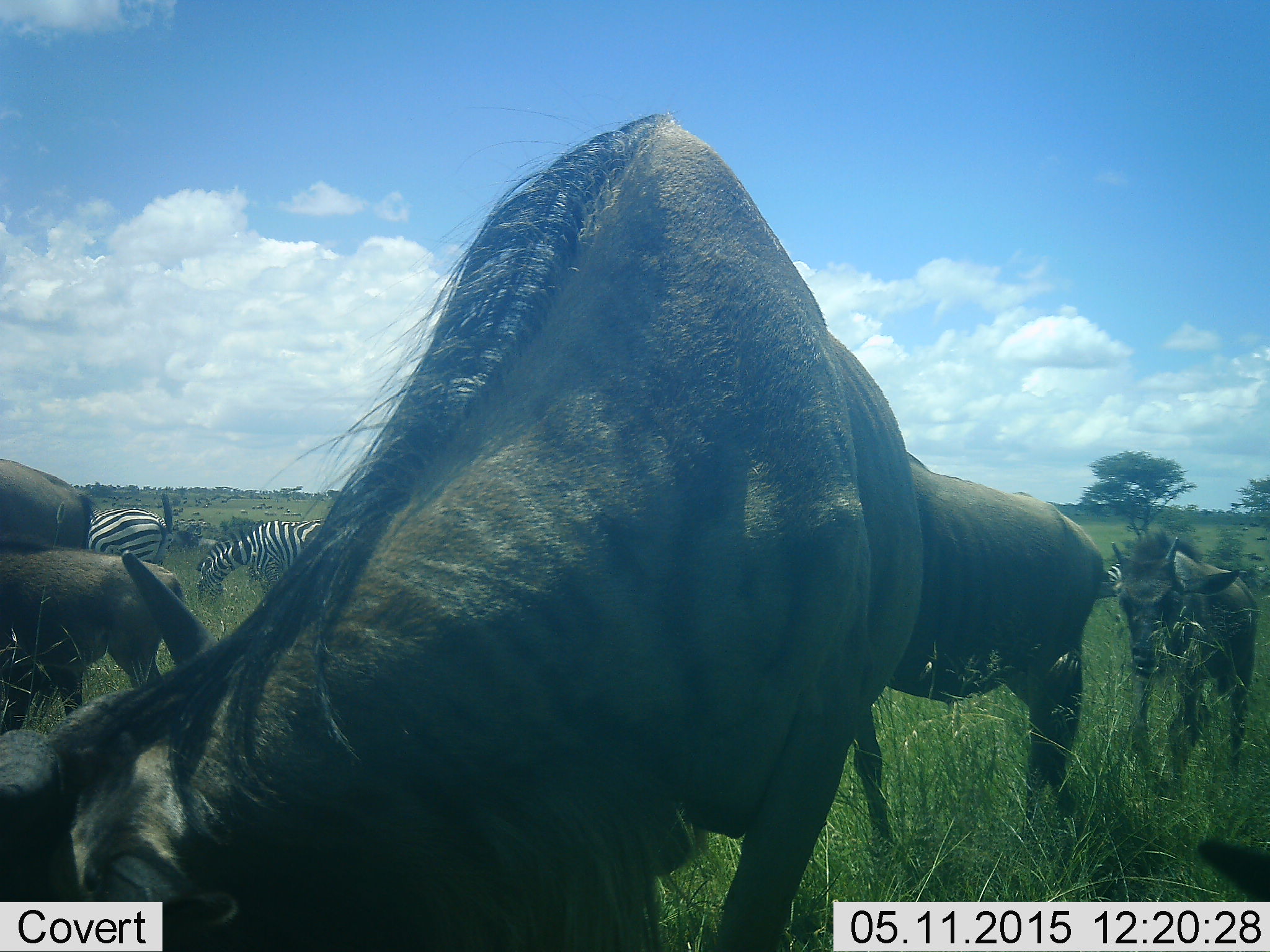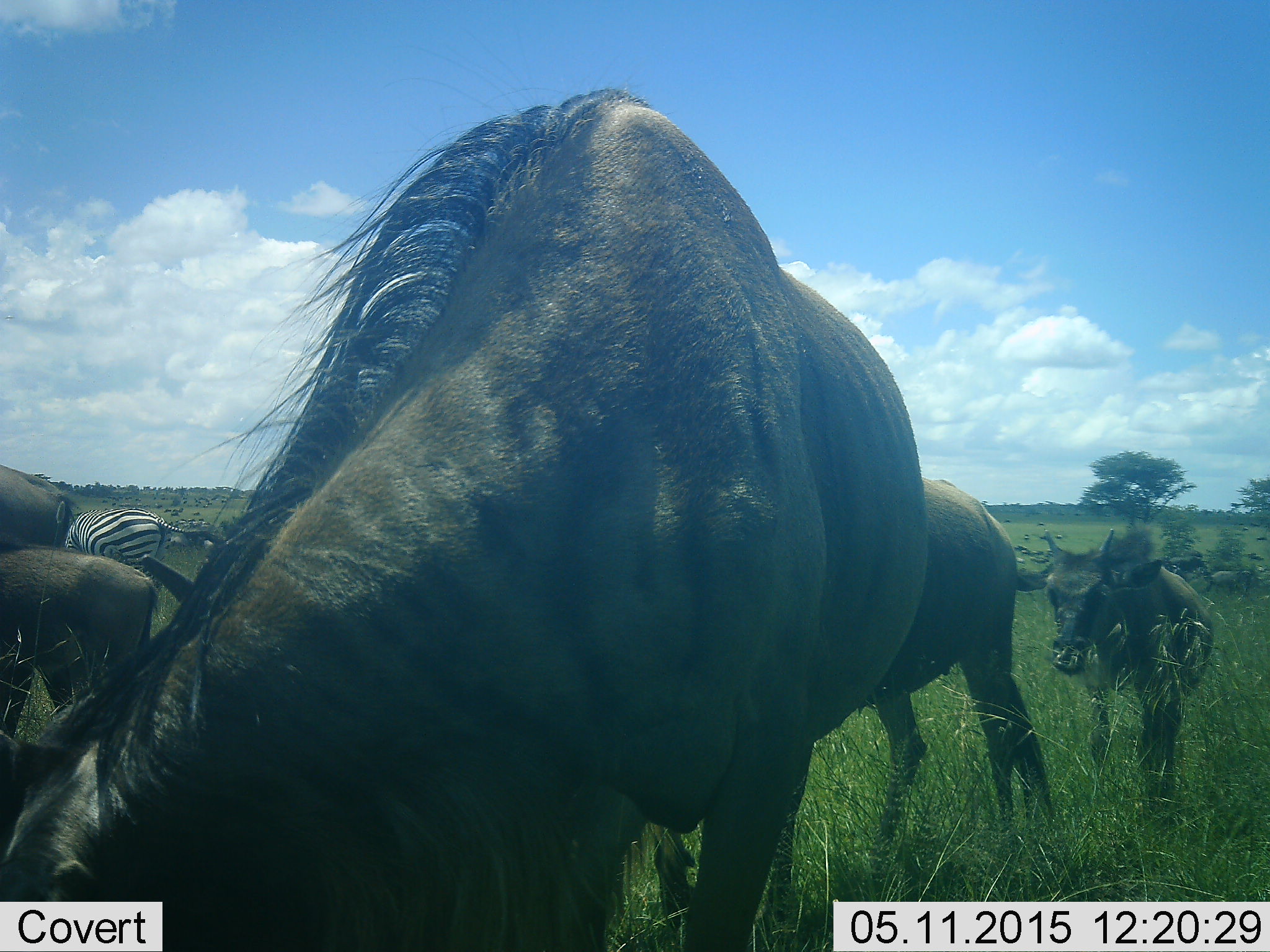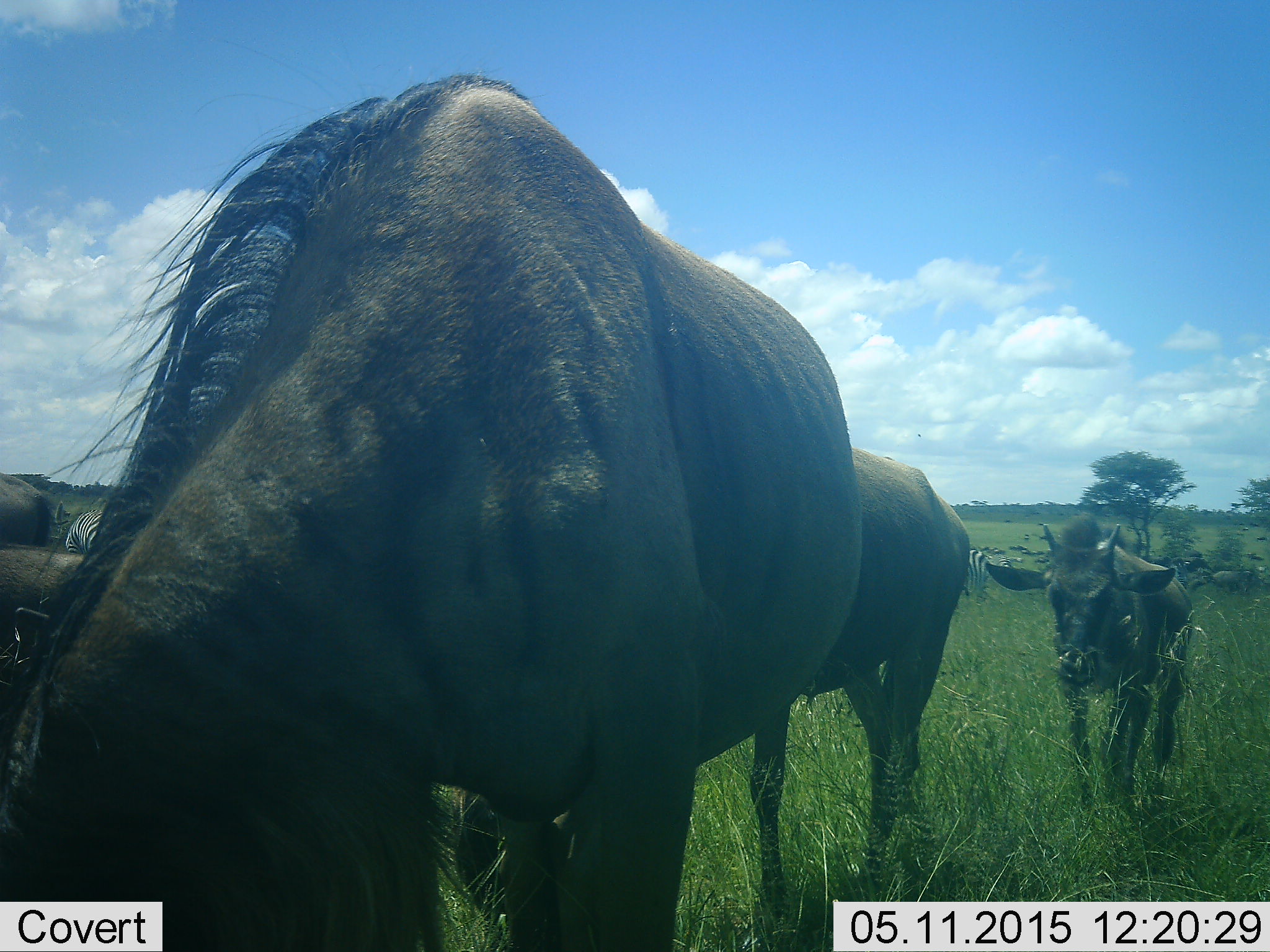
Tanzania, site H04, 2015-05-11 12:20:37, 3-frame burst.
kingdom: Animalia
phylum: Chordata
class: Mammalia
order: Artiodactyla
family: Bovidae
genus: Connochaetes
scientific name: Connochaetes taurinus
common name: blue wildebeest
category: wildebeest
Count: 5.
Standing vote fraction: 36%.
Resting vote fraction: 0%.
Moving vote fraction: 27%.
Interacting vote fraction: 0%.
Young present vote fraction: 36%.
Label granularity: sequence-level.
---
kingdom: Animalia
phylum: Chordata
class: Mammalia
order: Perissodactyla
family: Equidae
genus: Equus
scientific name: Equus quagga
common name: plains zebra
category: zebra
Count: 1.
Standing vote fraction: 17%.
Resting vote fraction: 8%.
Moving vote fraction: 8%.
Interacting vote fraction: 0%.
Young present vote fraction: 0%.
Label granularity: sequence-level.